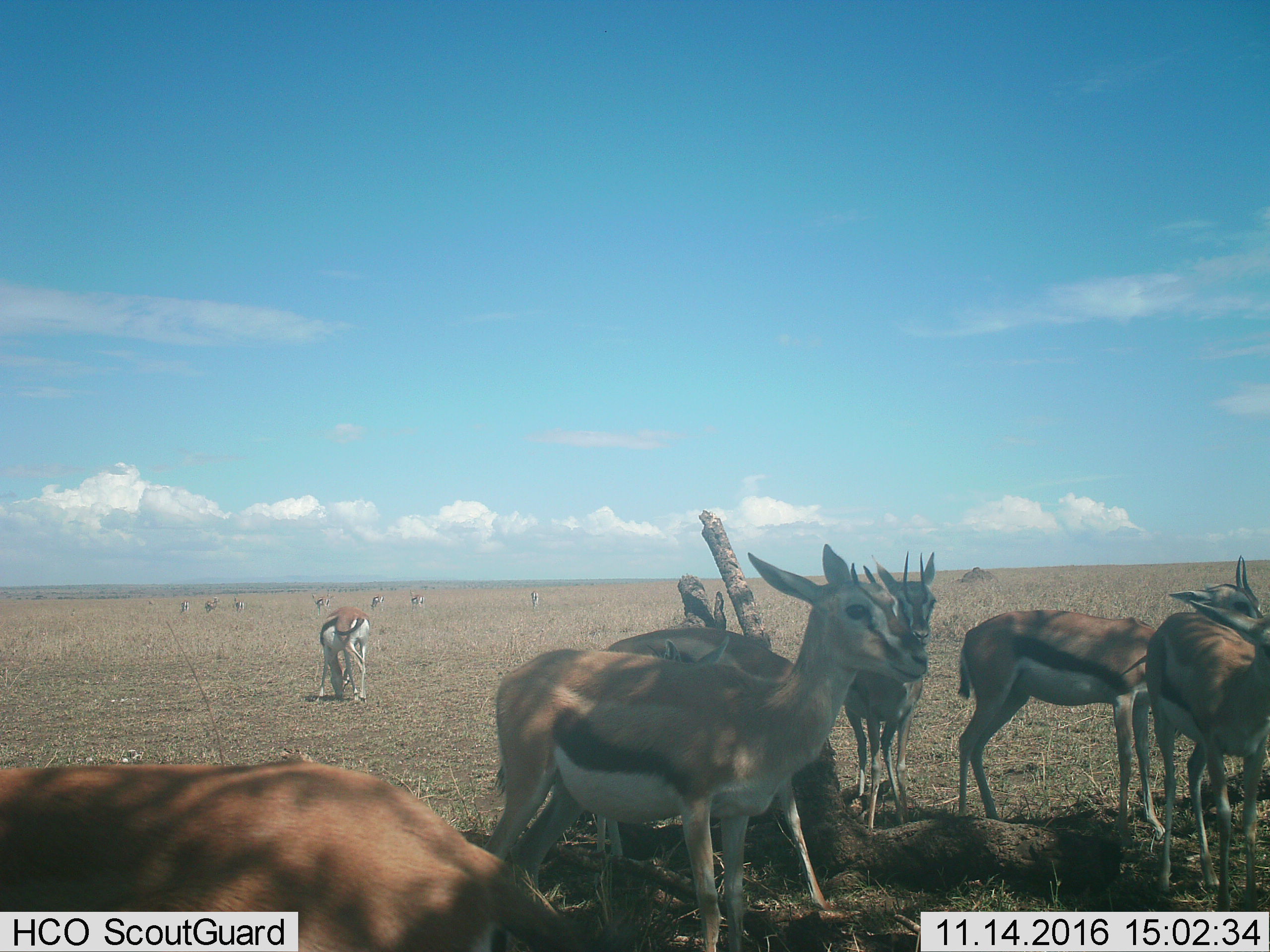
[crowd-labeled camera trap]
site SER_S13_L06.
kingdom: Animalia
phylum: Chordata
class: Mammalia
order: Artiodactyla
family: Bovidae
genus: Eudorcas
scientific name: Eudorcas thomsonii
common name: thomson's gazelle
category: gazellethomsons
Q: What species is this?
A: Gazellethomsons (thomson's gazelle) (Eudorcas thomsonii).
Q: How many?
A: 11-50.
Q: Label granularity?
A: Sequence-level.